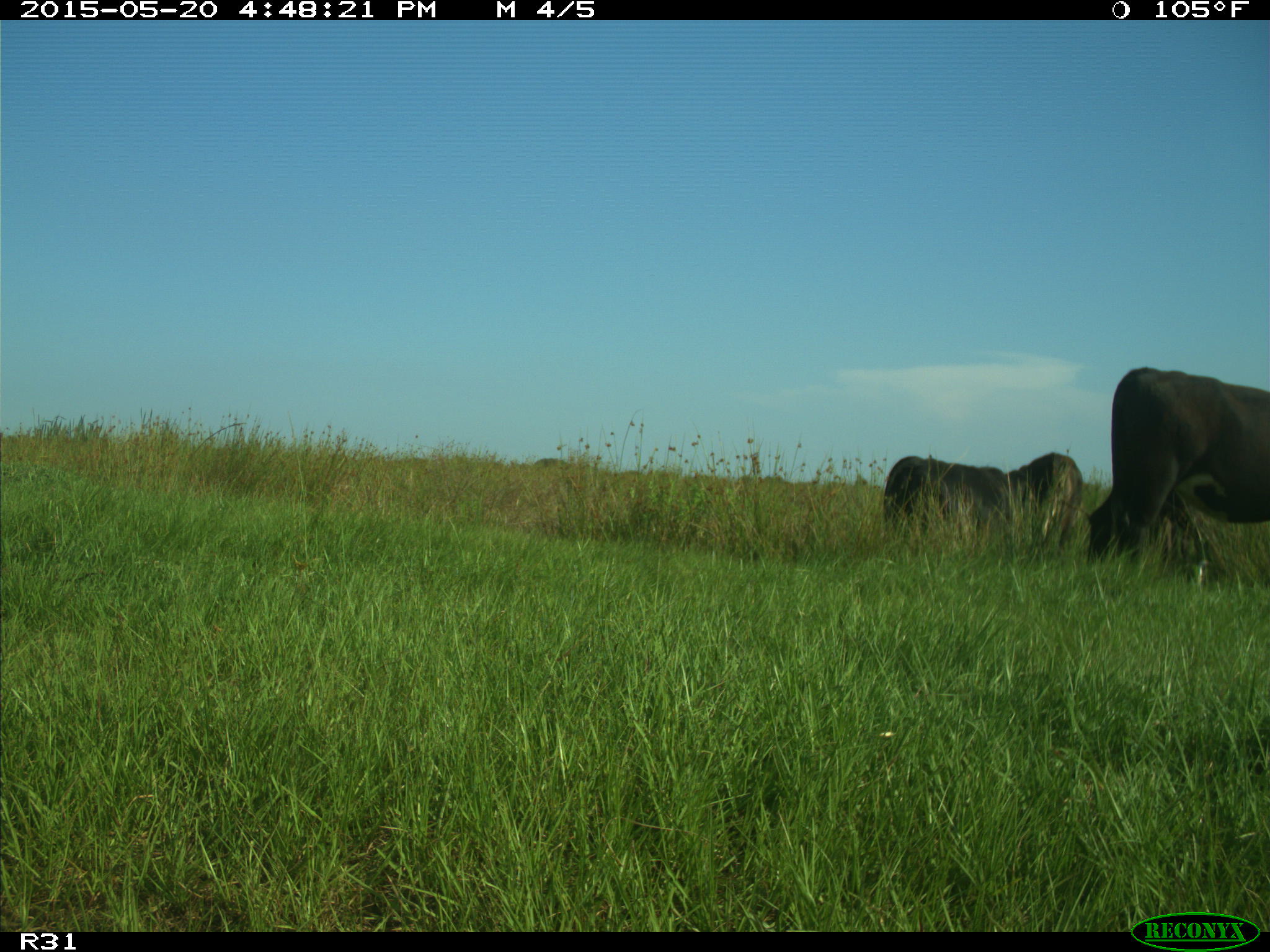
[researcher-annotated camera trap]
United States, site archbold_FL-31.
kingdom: Animalia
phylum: Chordata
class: Mammalia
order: Artiodactyla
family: Bovidae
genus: Bos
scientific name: Bos taurus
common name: domestic cow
Bos taurus (domestic cow).